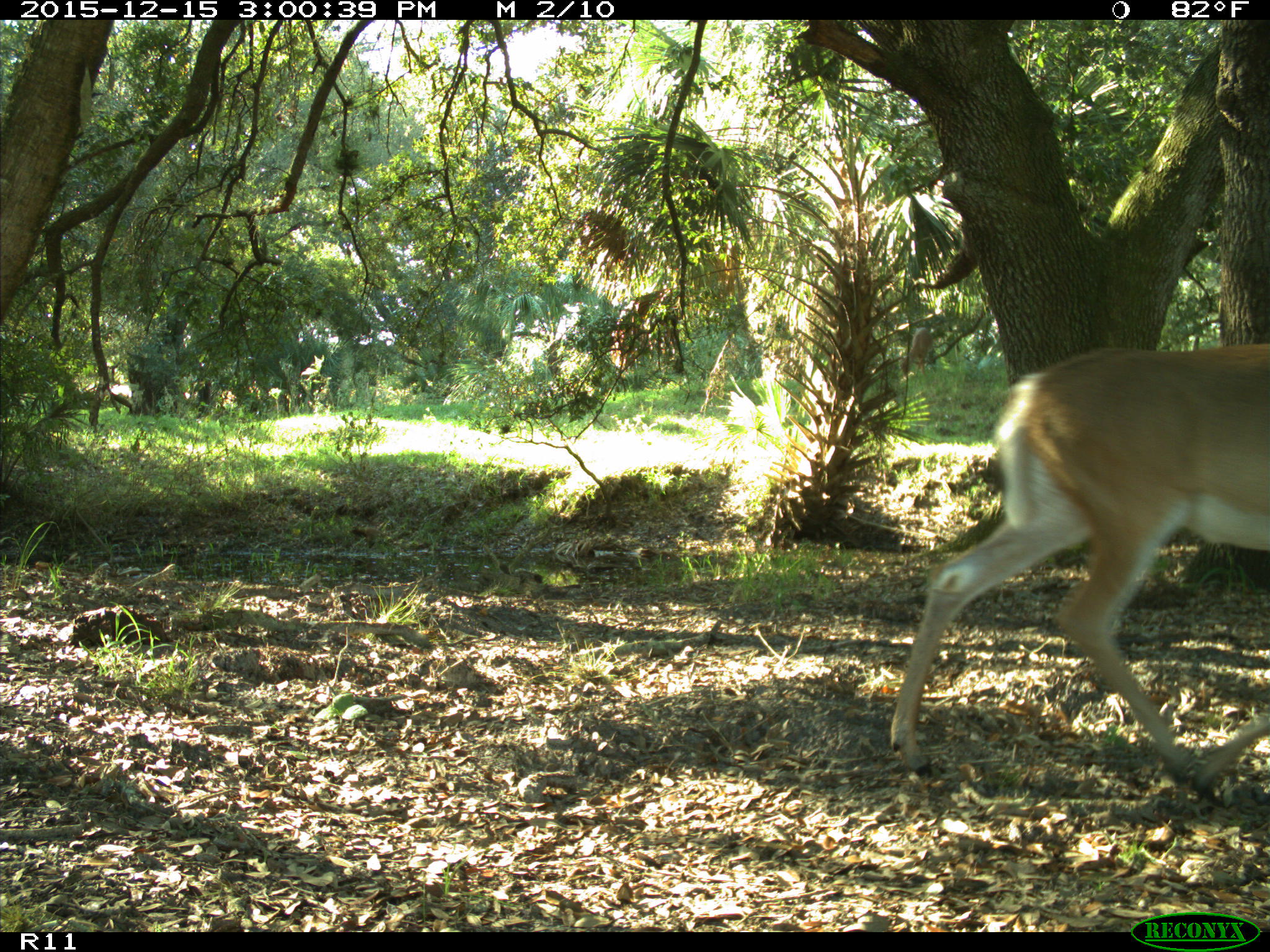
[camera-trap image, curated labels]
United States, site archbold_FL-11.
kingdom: Animalia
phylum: Chordata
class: Mammalia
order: Artiodactyla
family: Cervidae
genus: Odocoileus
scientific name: Odocoileus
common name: deer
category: unidentified deer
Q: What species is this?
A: Unidentified deer (deer) (Odocoileus).